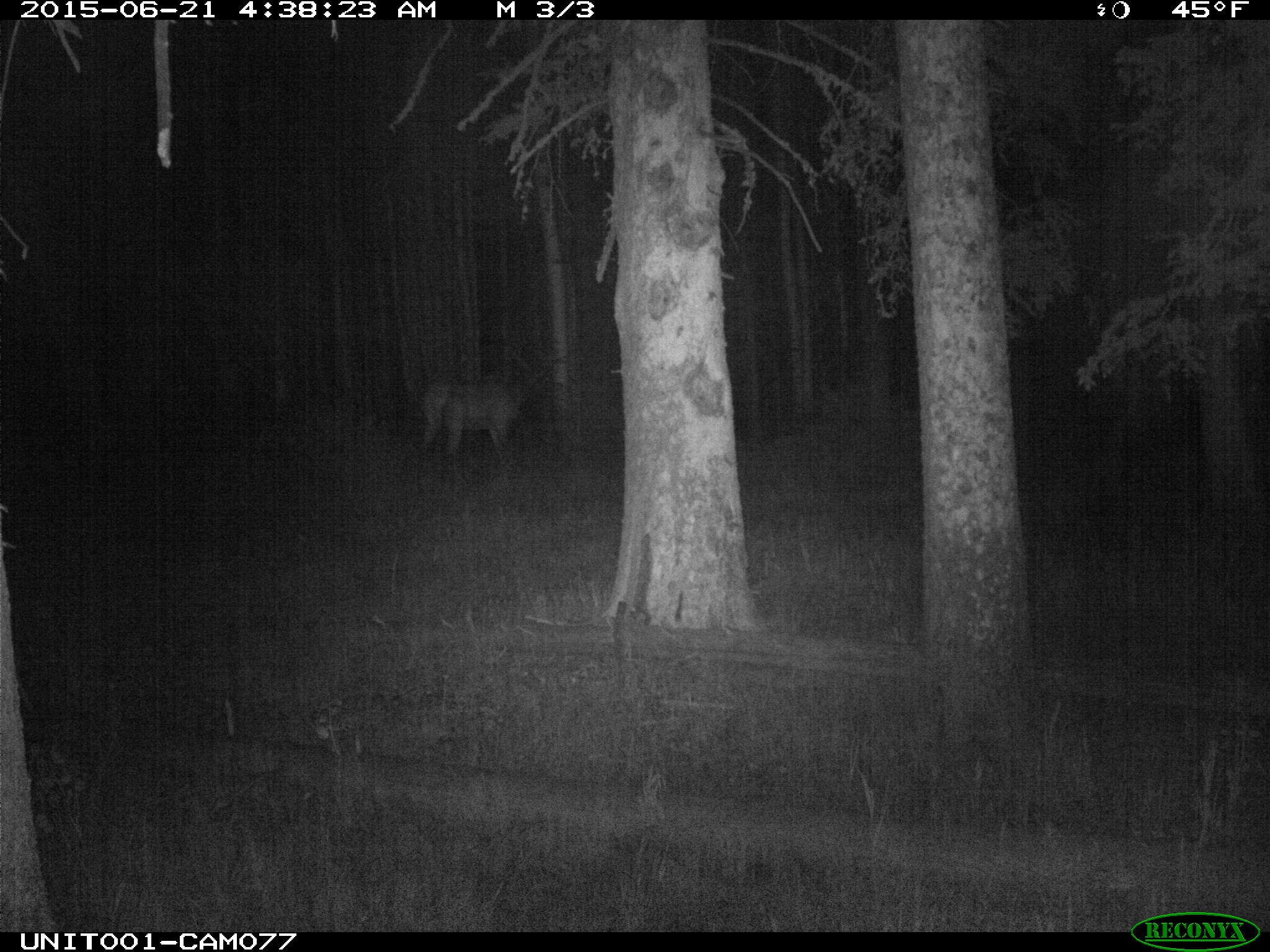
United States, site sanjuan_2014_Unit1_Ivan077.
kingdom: Animalia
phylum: Chordata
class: Mammalia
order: Artiodactyla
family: Cervidae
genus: Cervus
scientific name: Cervus elaphus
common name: red deer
Cervus elaphus (red deer).